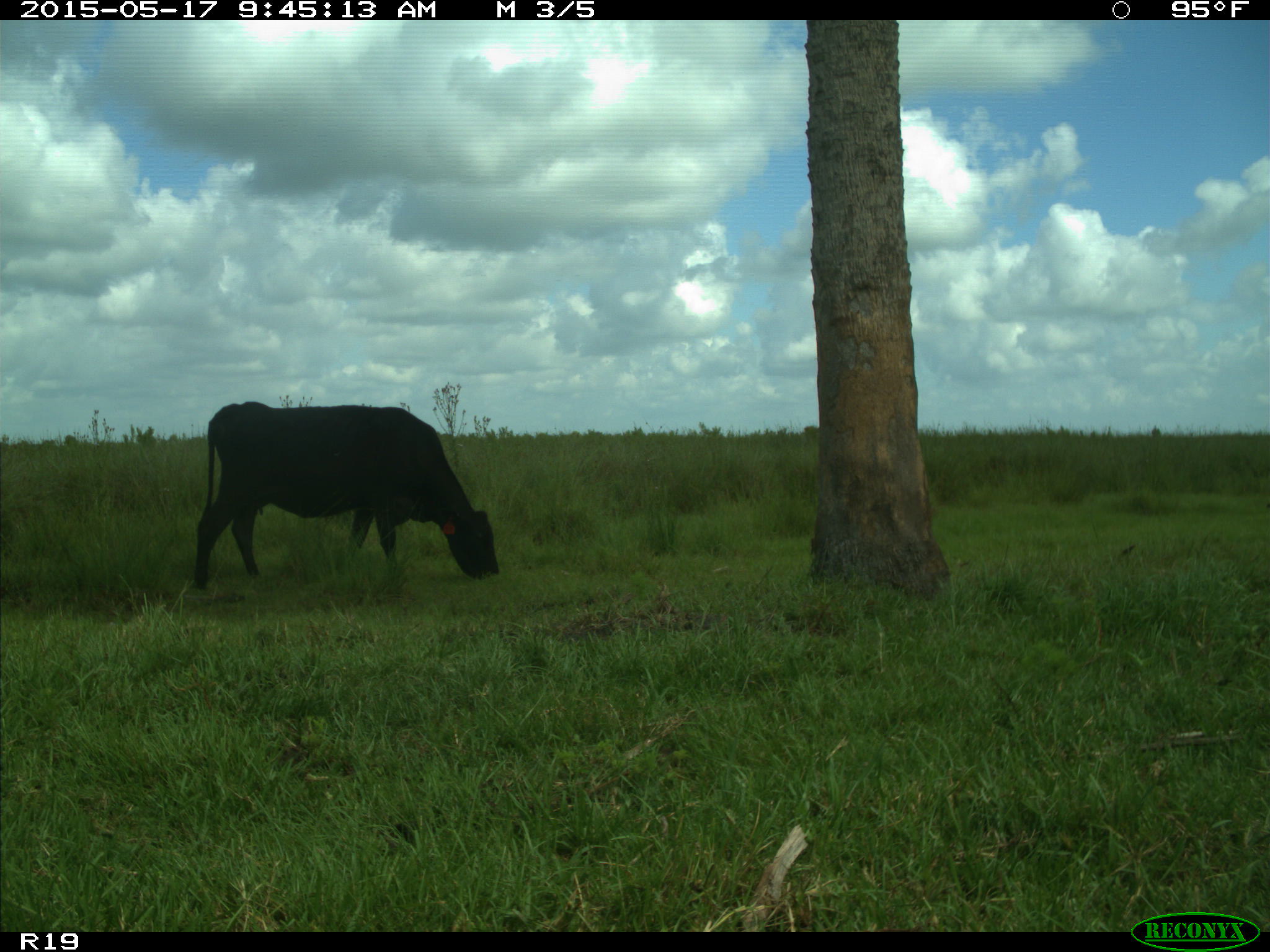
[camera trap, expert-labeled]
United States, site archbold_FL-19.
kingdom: Animalia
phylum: Chordata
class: Mammalia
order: Artiodactyla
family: Bovidae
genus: Bos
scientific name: Bos taurus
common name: domestic cow